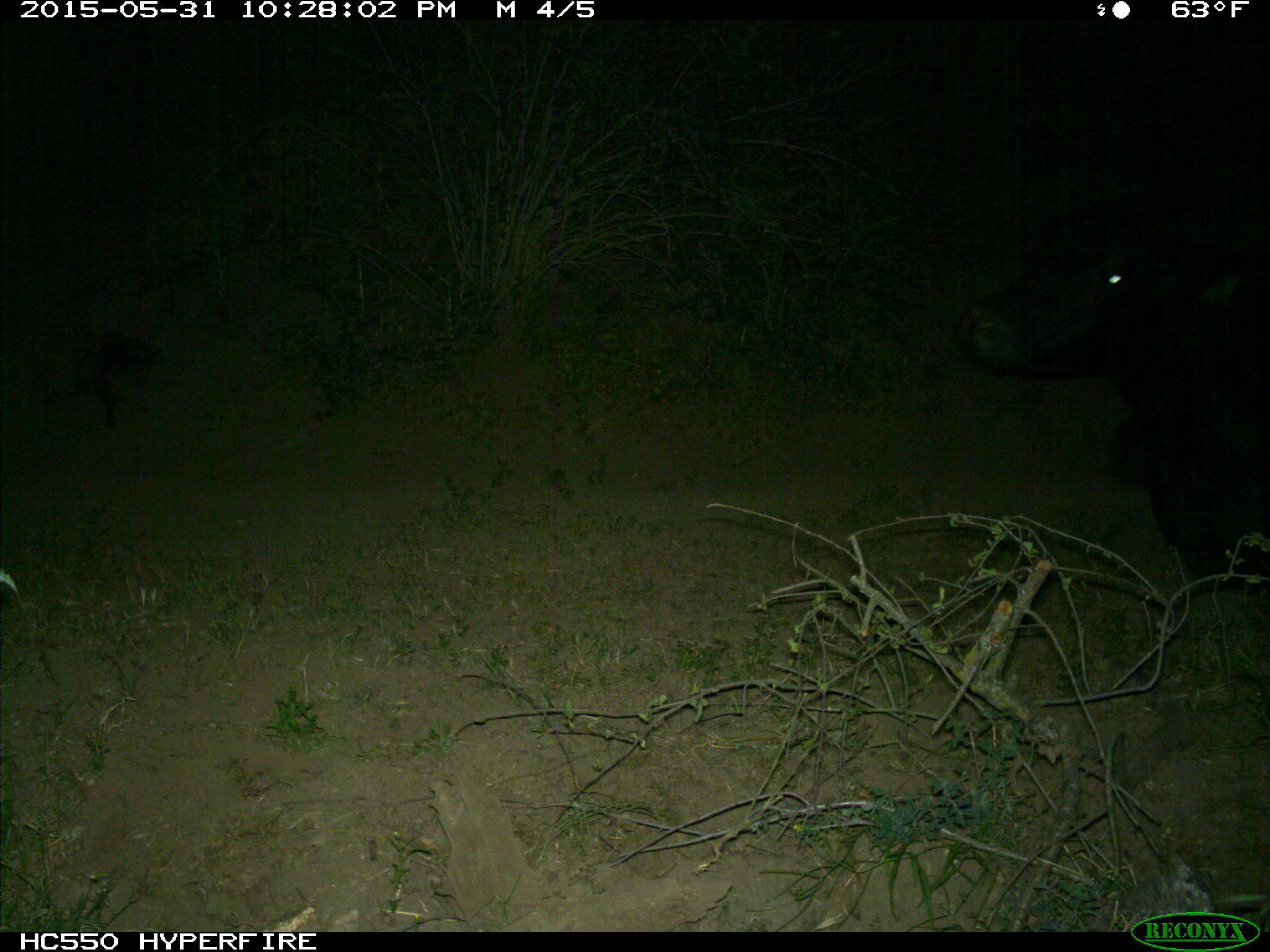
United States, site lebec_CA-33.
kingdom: Animalia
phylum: Chordata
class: Mammalia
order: Artiodactyla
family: Bovidae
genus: Bos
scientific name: Bos taurus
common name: domestic cow